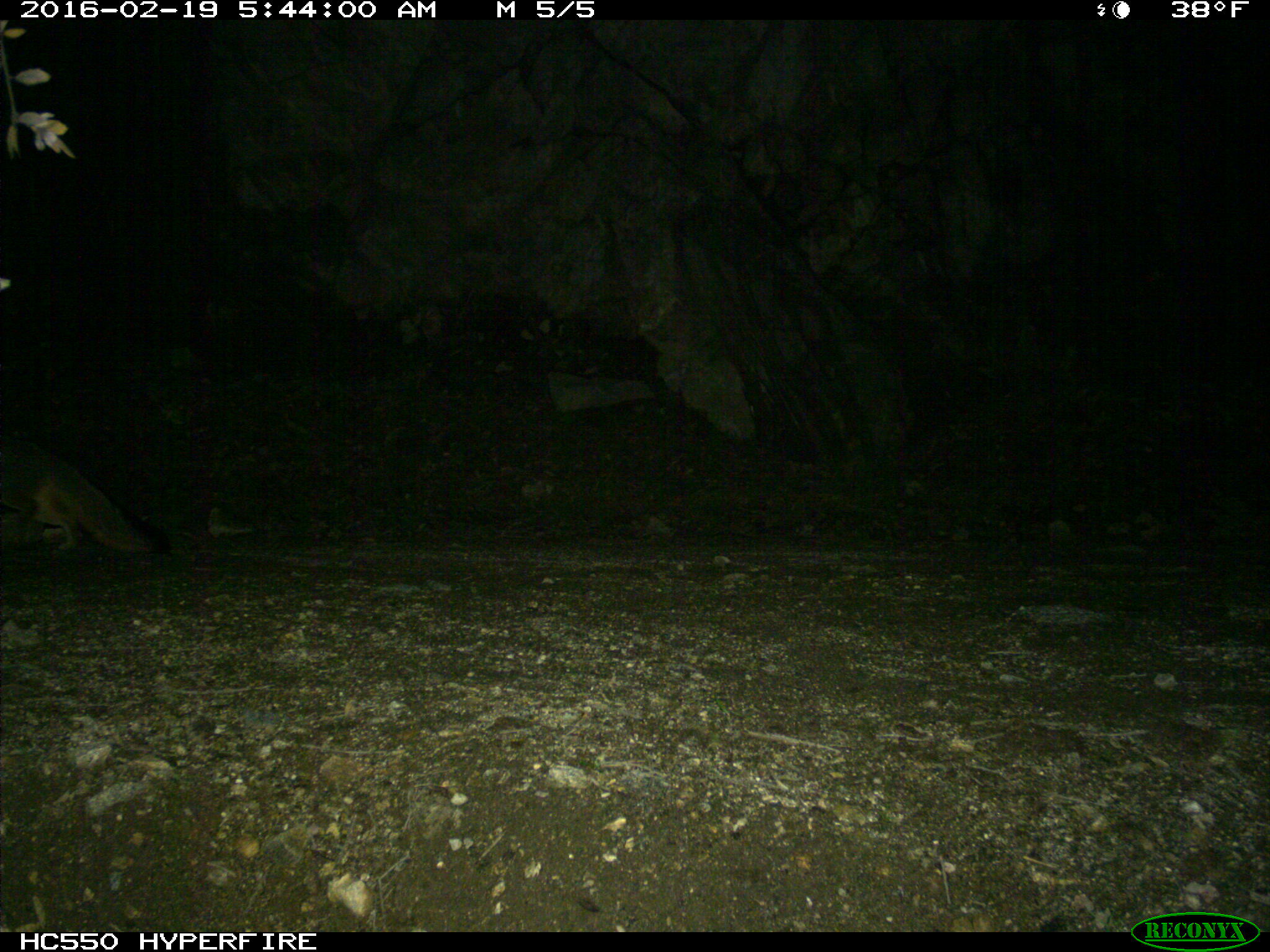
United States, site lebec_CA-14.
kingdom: Animalia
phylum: Chordata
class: Mammalia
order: Carnivora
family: Canidae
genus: Urocyon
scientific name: Urocyon cinereoargenteus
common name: gray fox